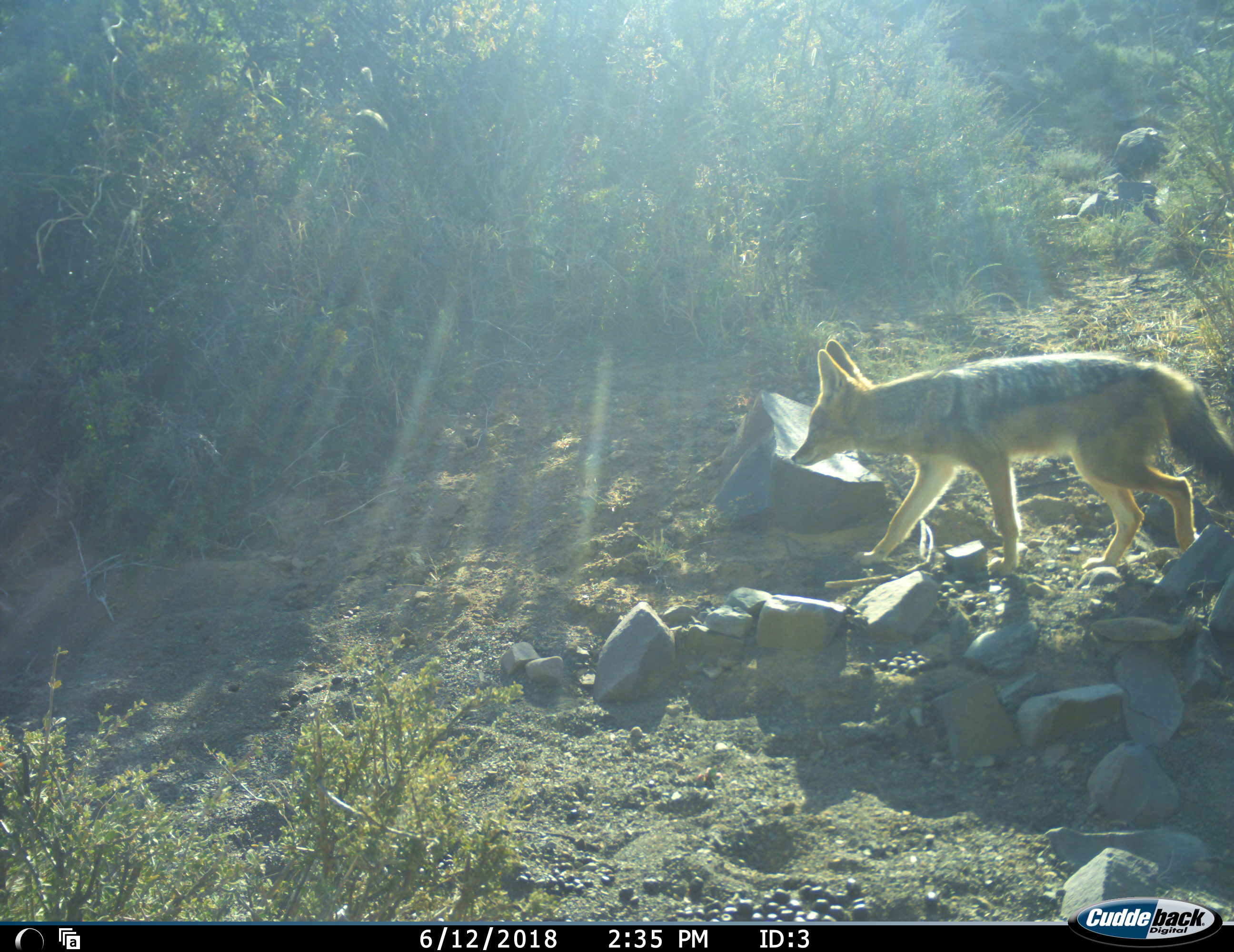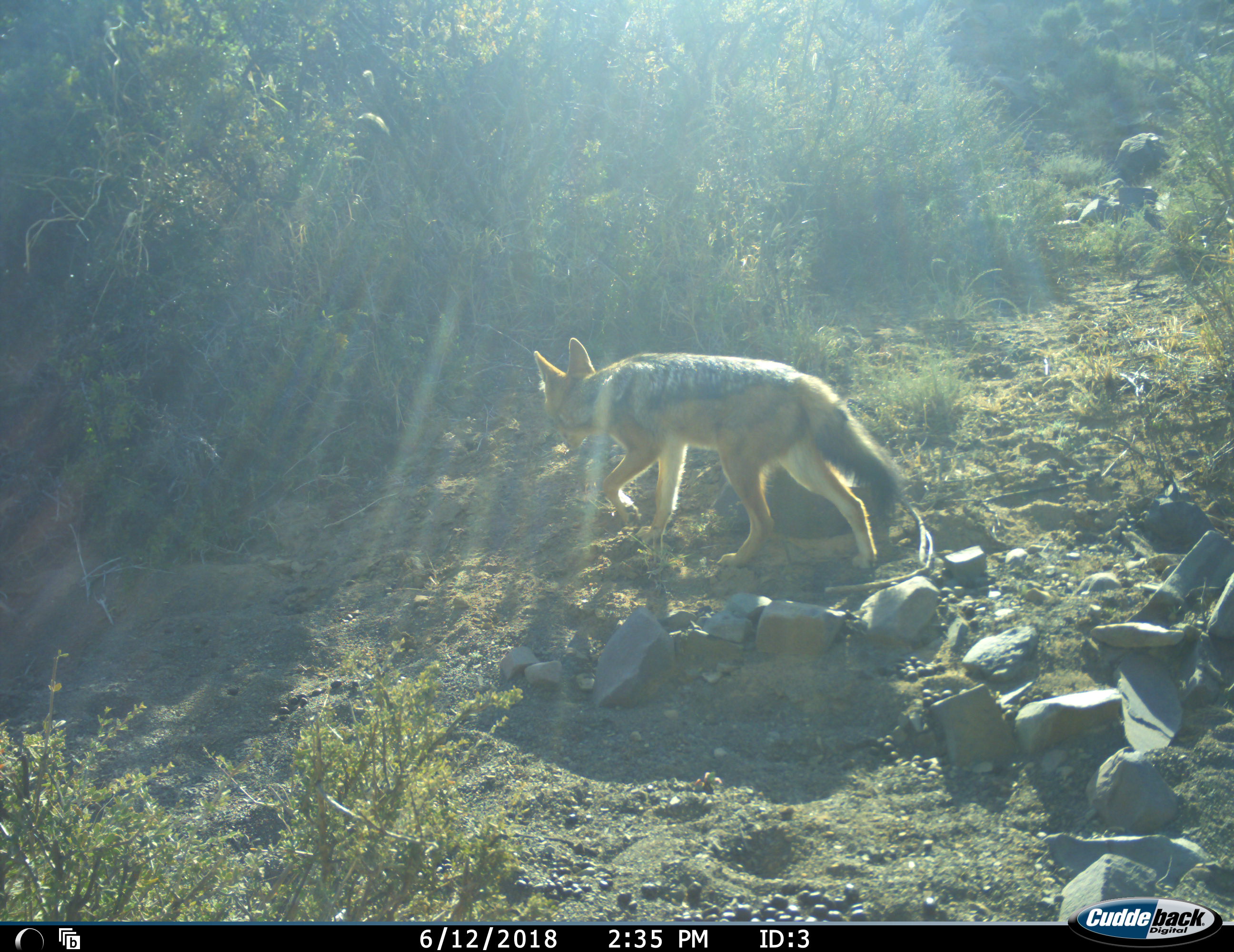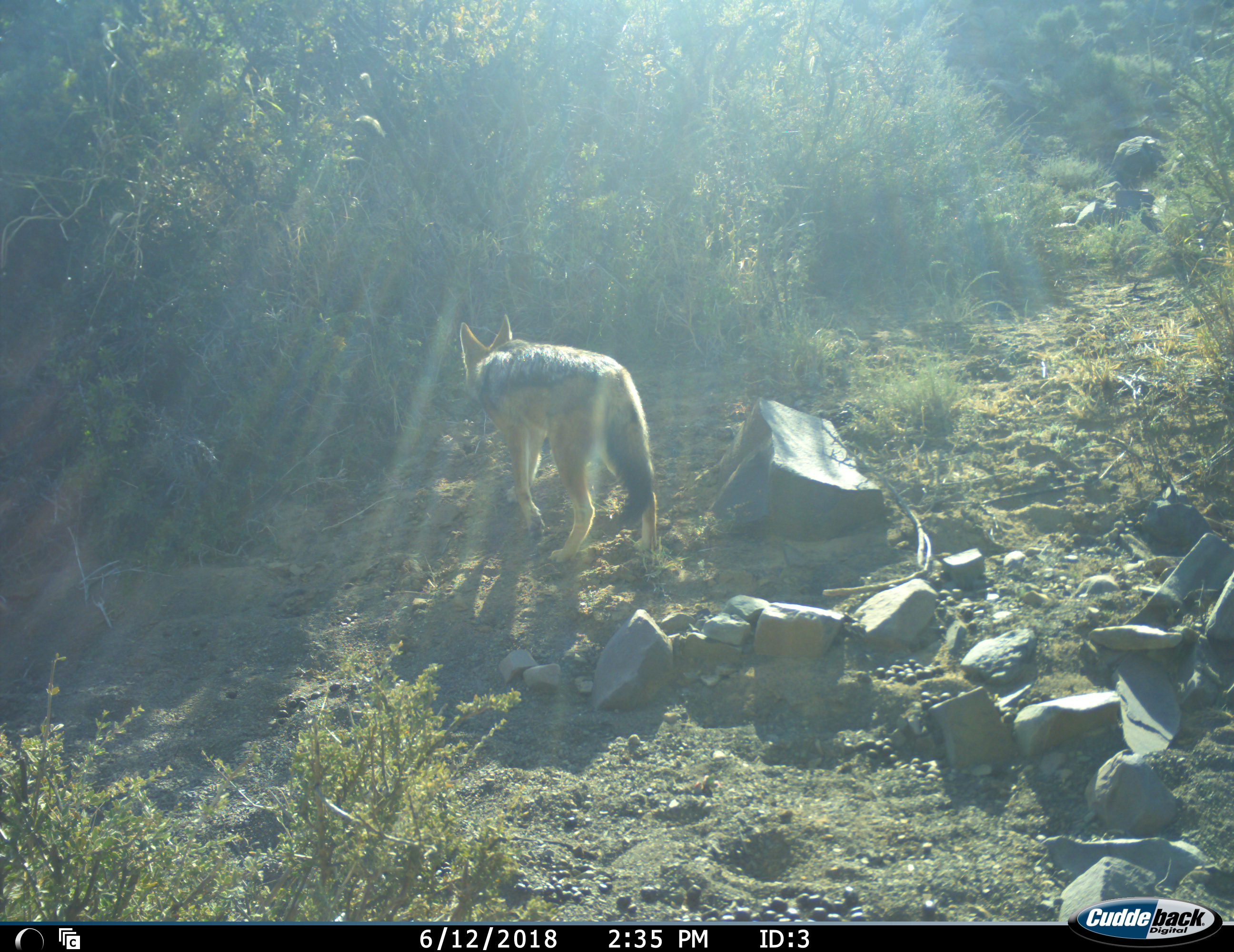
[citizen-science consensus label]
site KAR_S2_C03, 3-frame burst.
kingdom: Animalia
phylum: Chordata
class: Mammalia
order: Carnivora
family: Canidae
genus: Lupulella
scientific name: Lupulella mesomelas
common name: black-backed jackal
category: jackalblackbacked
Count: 1.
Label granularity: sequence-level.